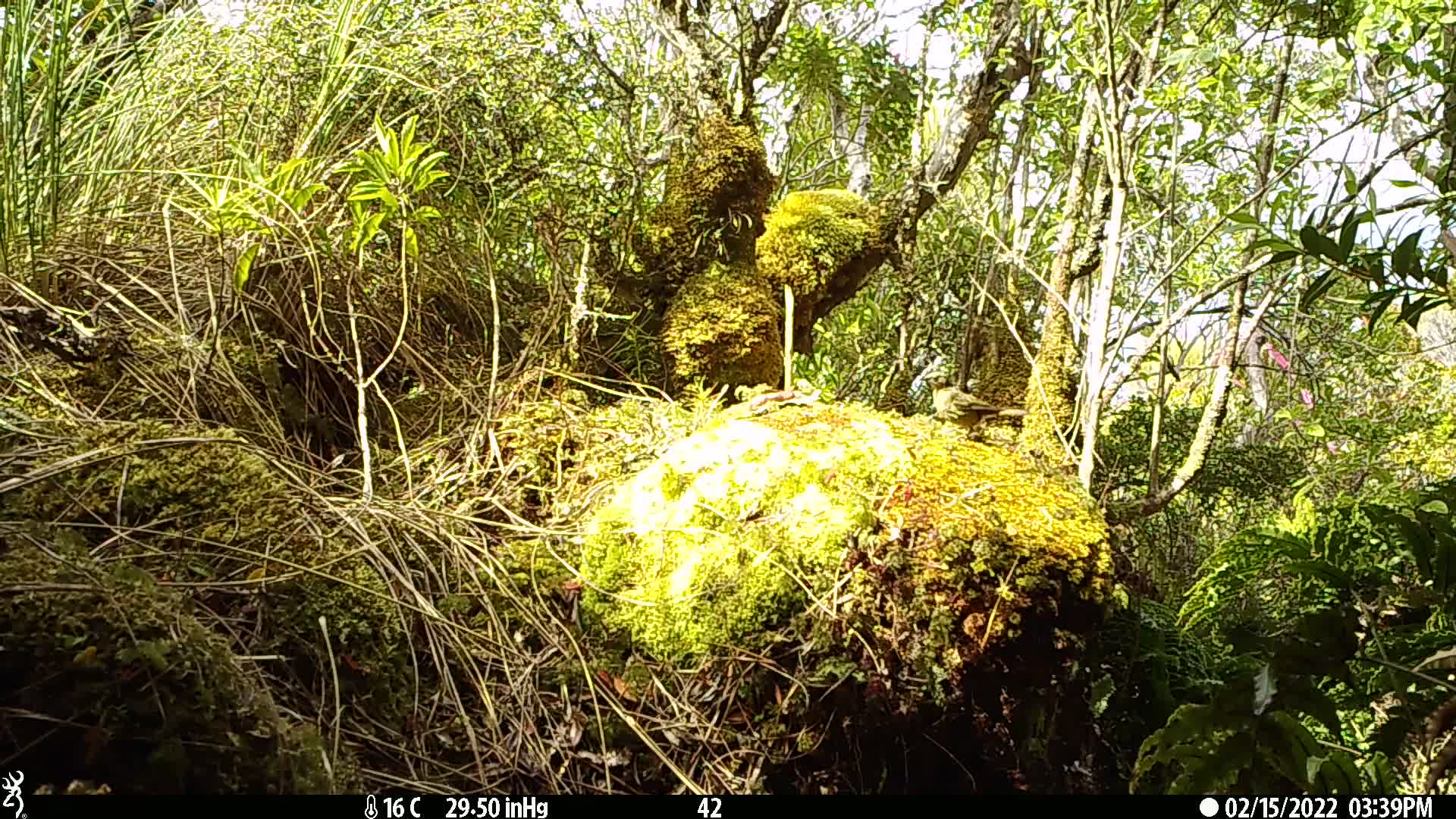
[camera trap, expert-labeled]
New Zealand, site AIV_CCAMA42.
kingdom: Animalia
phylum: Chordata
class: Aves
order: Passeriformes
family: Meliphagidae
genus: Anthornis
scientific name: Anthornis melanura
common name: new zealand bellbird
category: bellbird